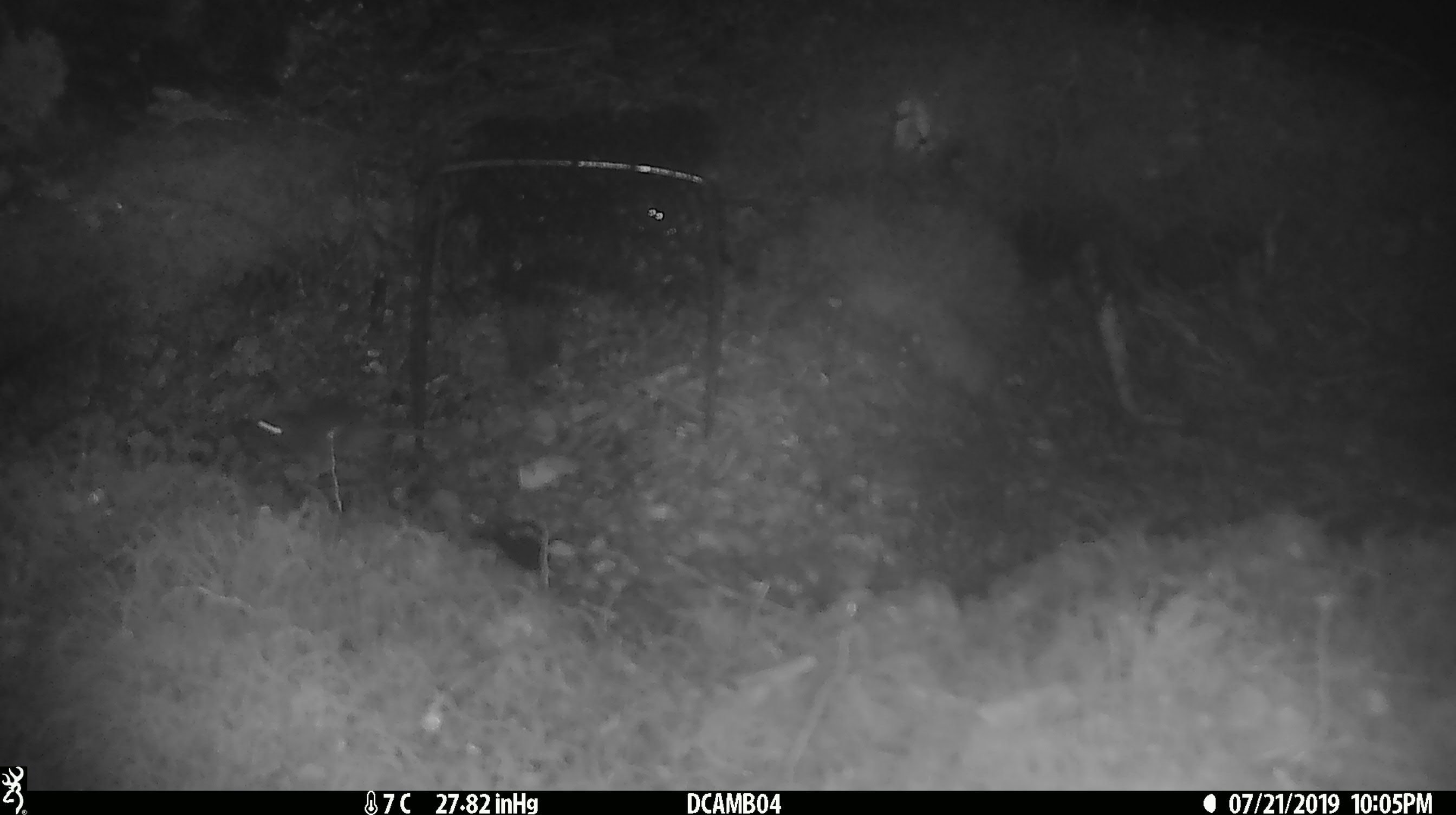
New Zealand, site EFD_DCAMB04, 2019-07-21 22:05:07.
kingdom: Animalia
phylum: Chordata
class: Mammalia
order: Rodentia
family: Muridae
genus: Mus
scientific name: Mus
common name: mouse